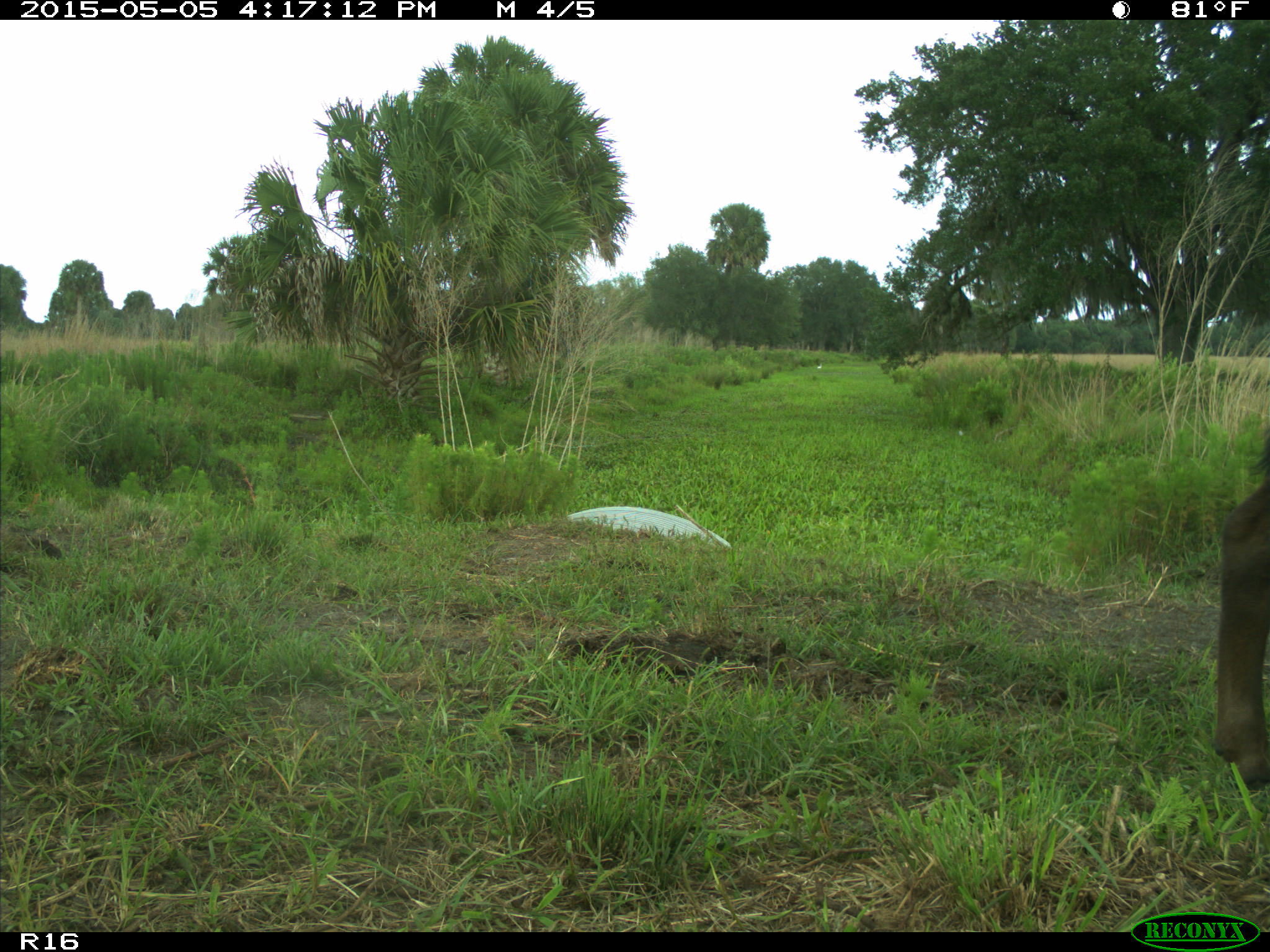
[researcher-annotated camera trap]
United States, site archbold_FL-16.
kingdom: Animalia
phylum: Chordata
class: Mammalia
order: Artiodactyla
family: Bovidae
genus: Bos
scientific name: Bos taurus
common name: domestic cow